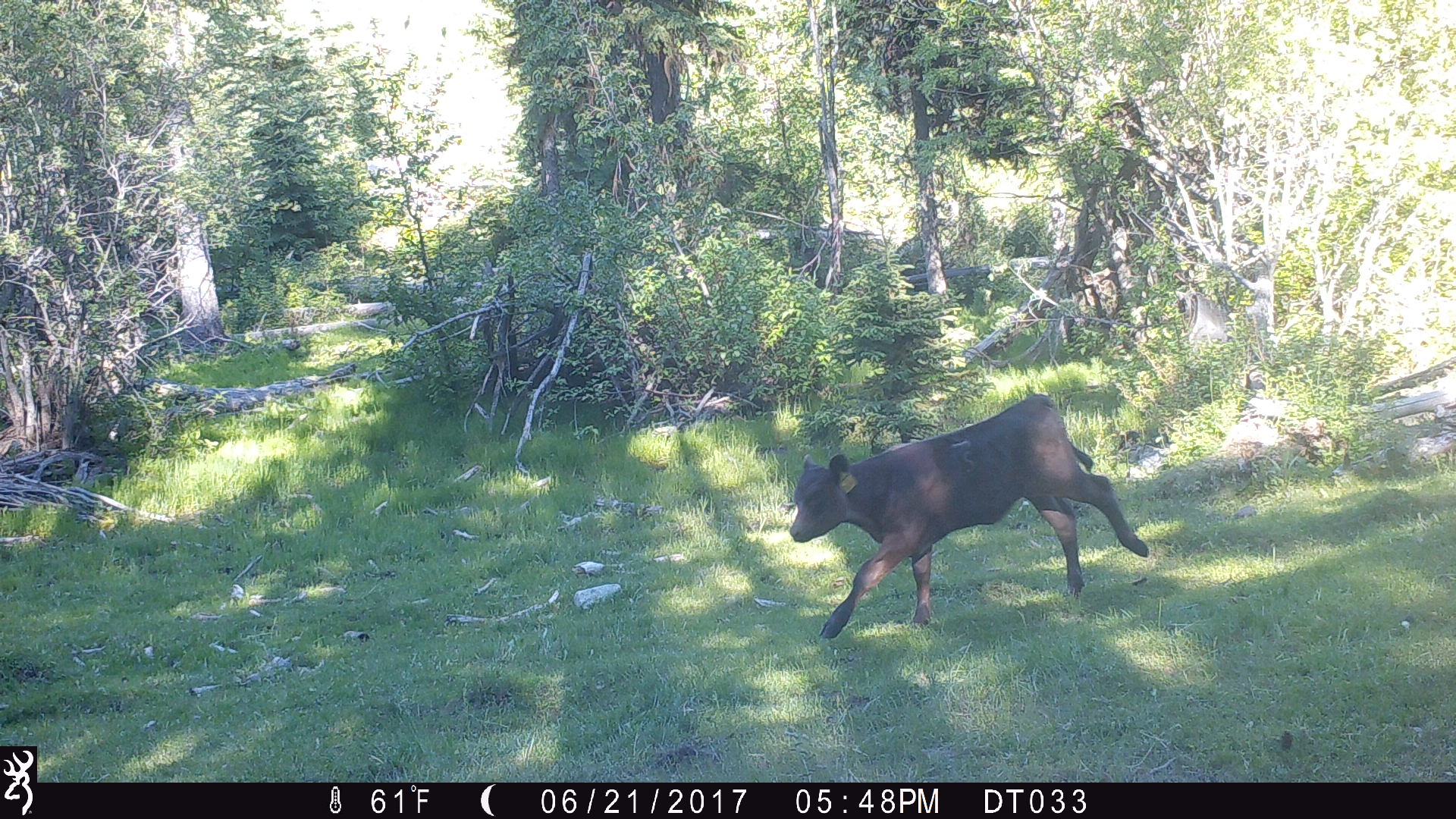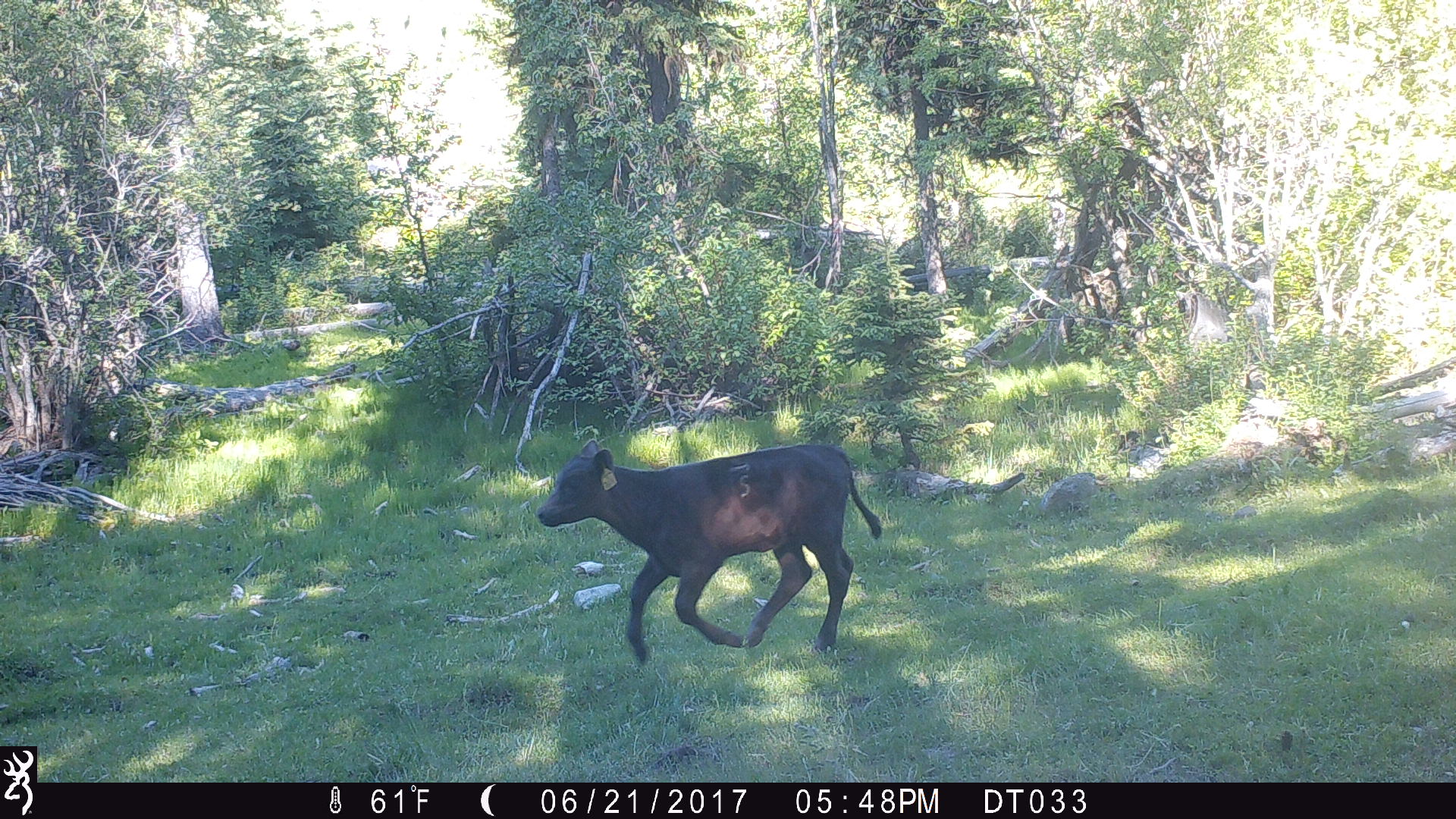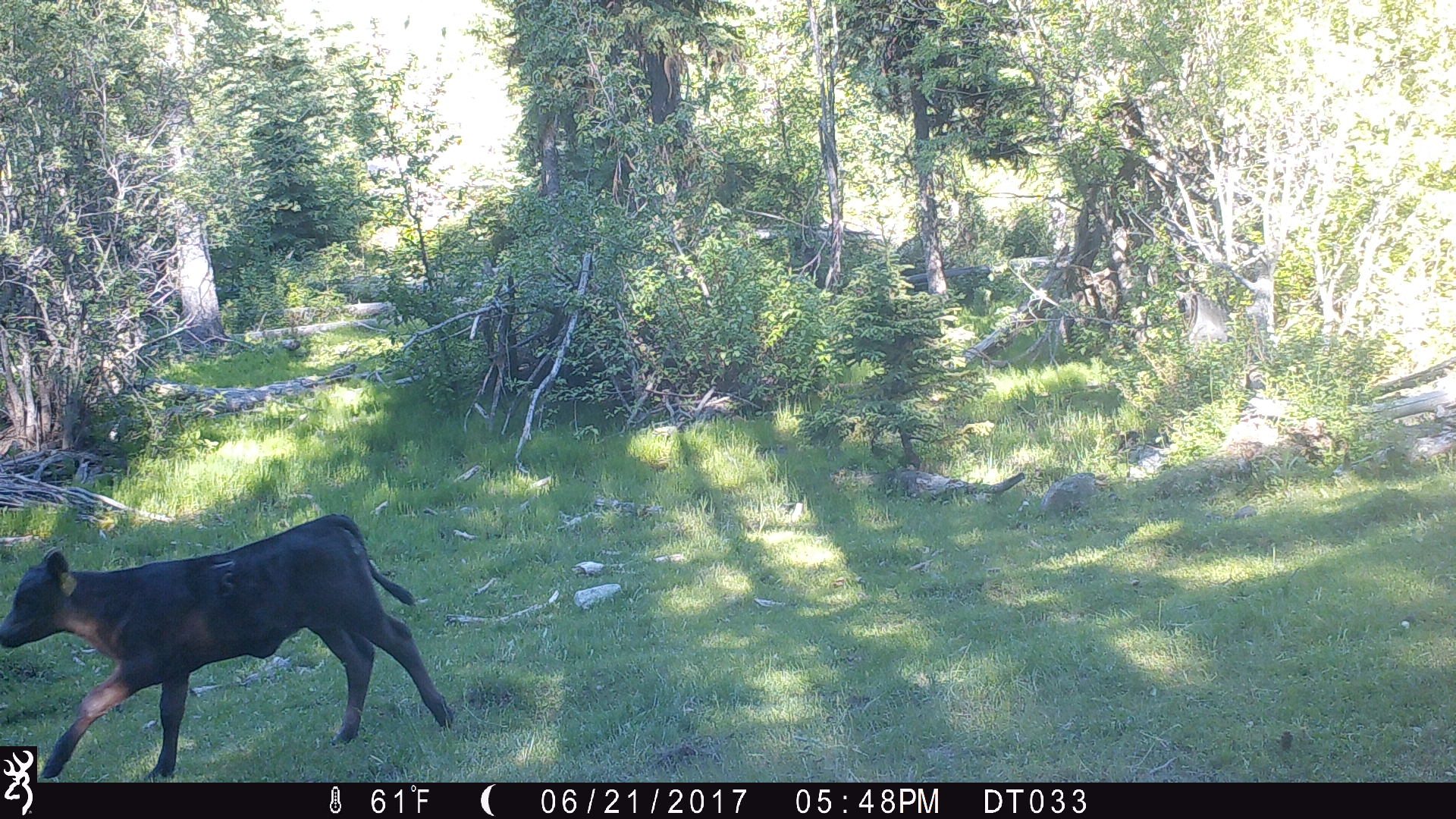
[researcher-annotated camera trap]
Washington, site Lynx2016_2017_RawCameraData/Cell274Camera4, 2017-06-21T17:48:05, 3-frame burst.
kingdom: Animalia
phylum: Chordata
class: Mammalia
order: Artiodactyla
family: Bovidae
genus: Bos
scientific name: Bos taurus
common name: domestic cattle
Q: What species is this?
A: Domestic cattle (Bos taurus).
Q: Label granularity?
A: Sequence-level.